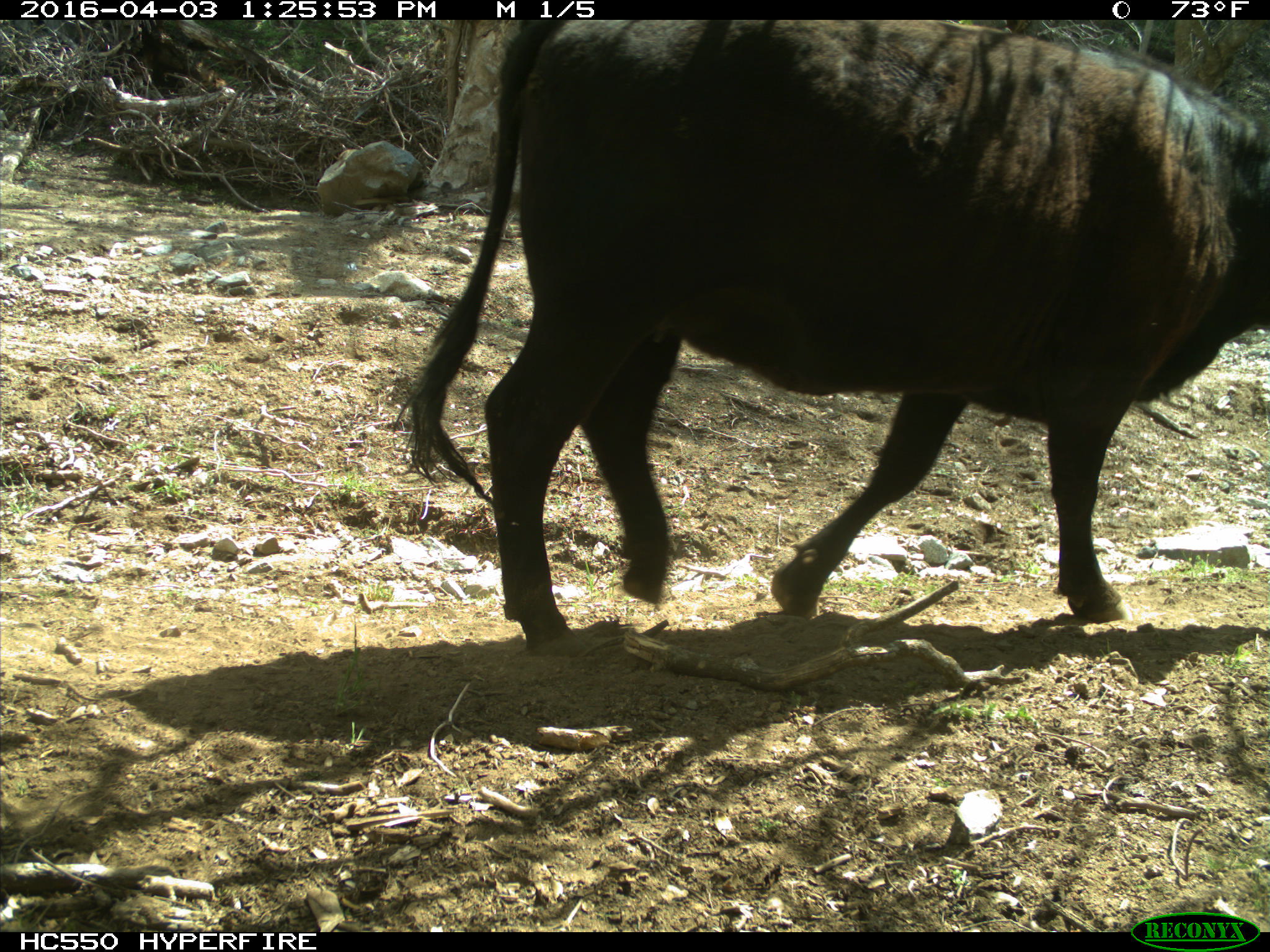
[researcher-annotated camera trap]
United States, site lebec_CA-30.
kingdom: Animalia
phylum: Chordata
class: Mammalia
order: Artiodactyla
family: Bovidae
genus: Bos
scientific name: Bos taurus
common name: domestic cow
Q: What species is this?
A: Bos taurus (domestic cow).